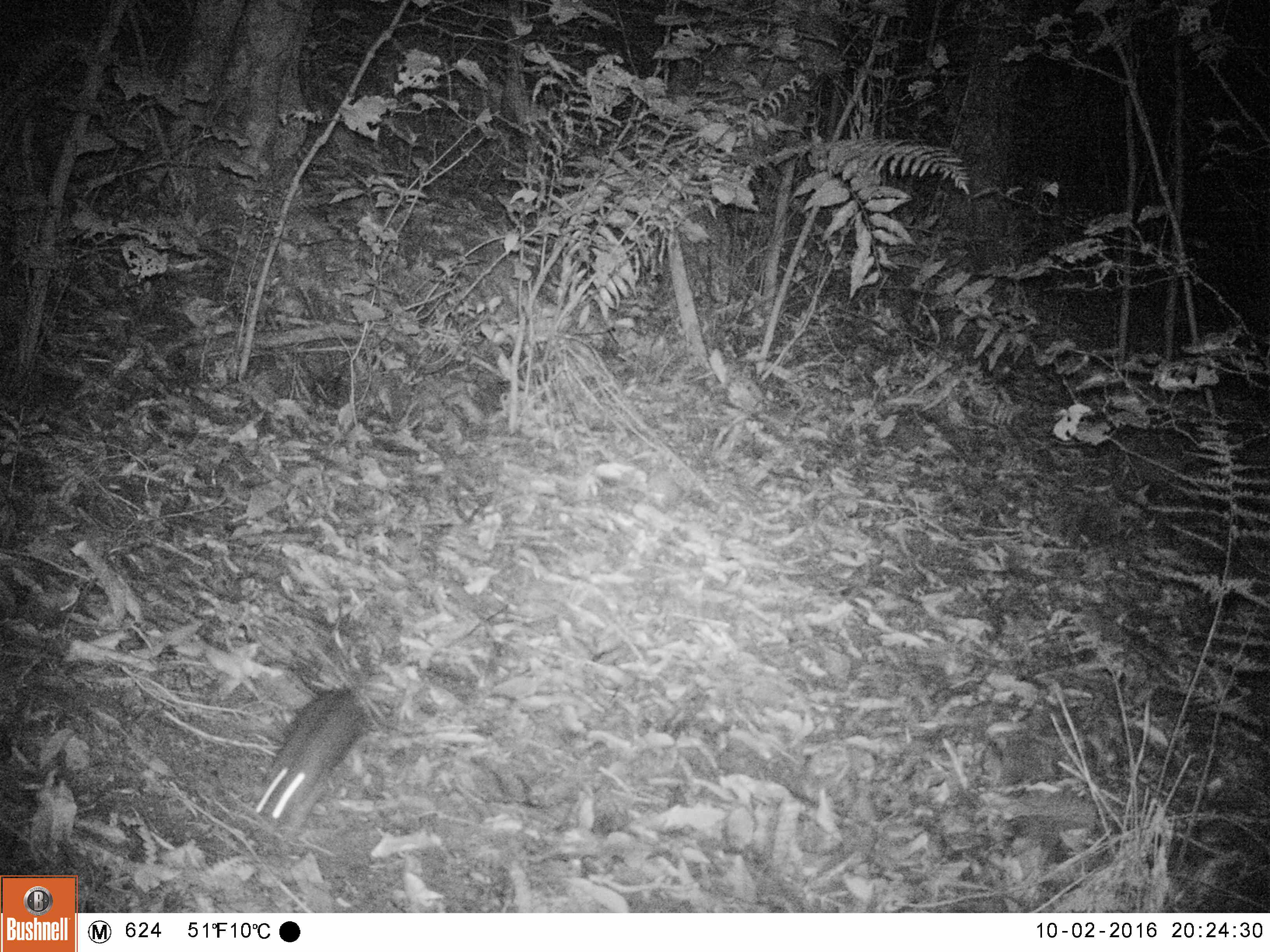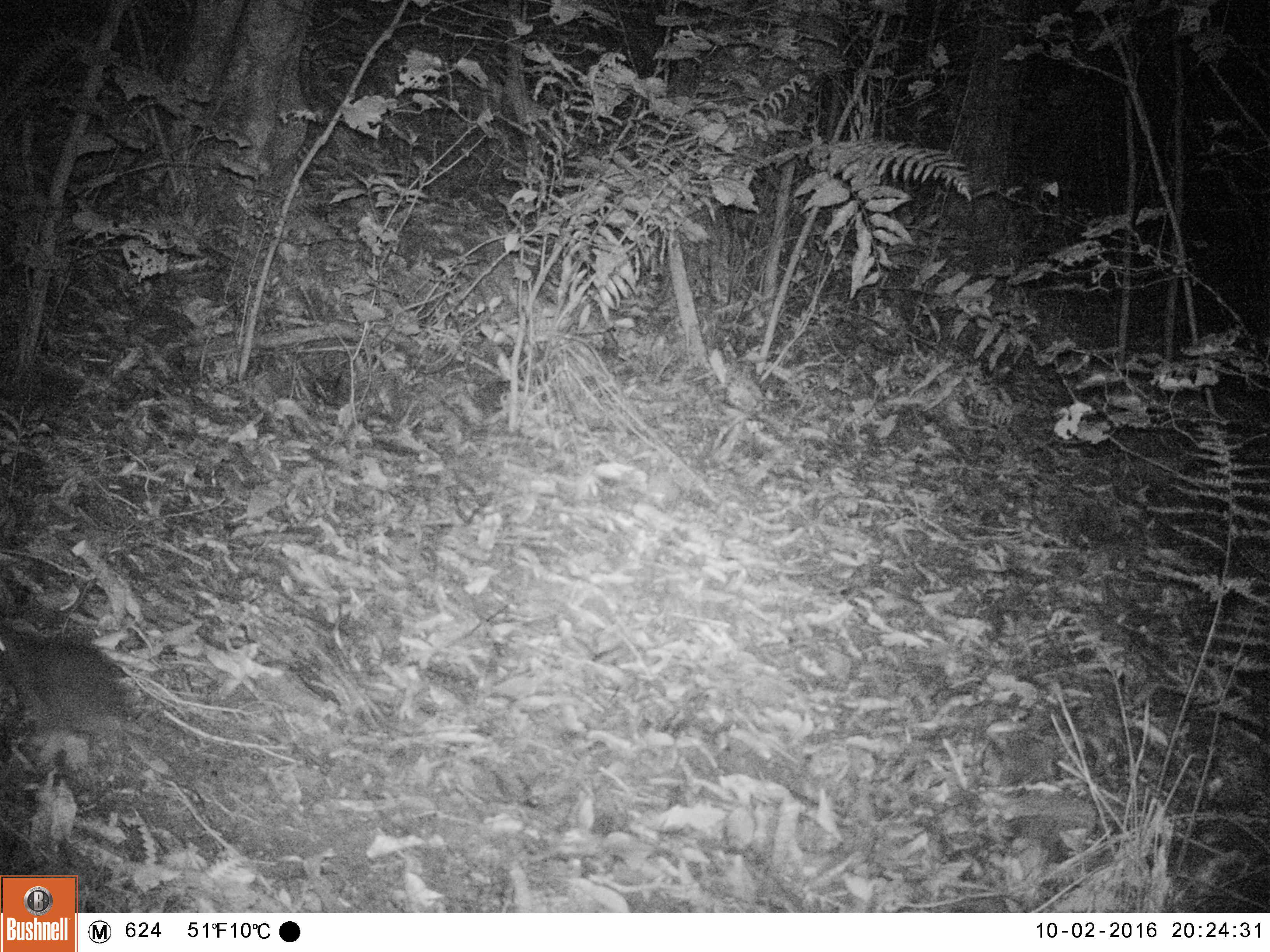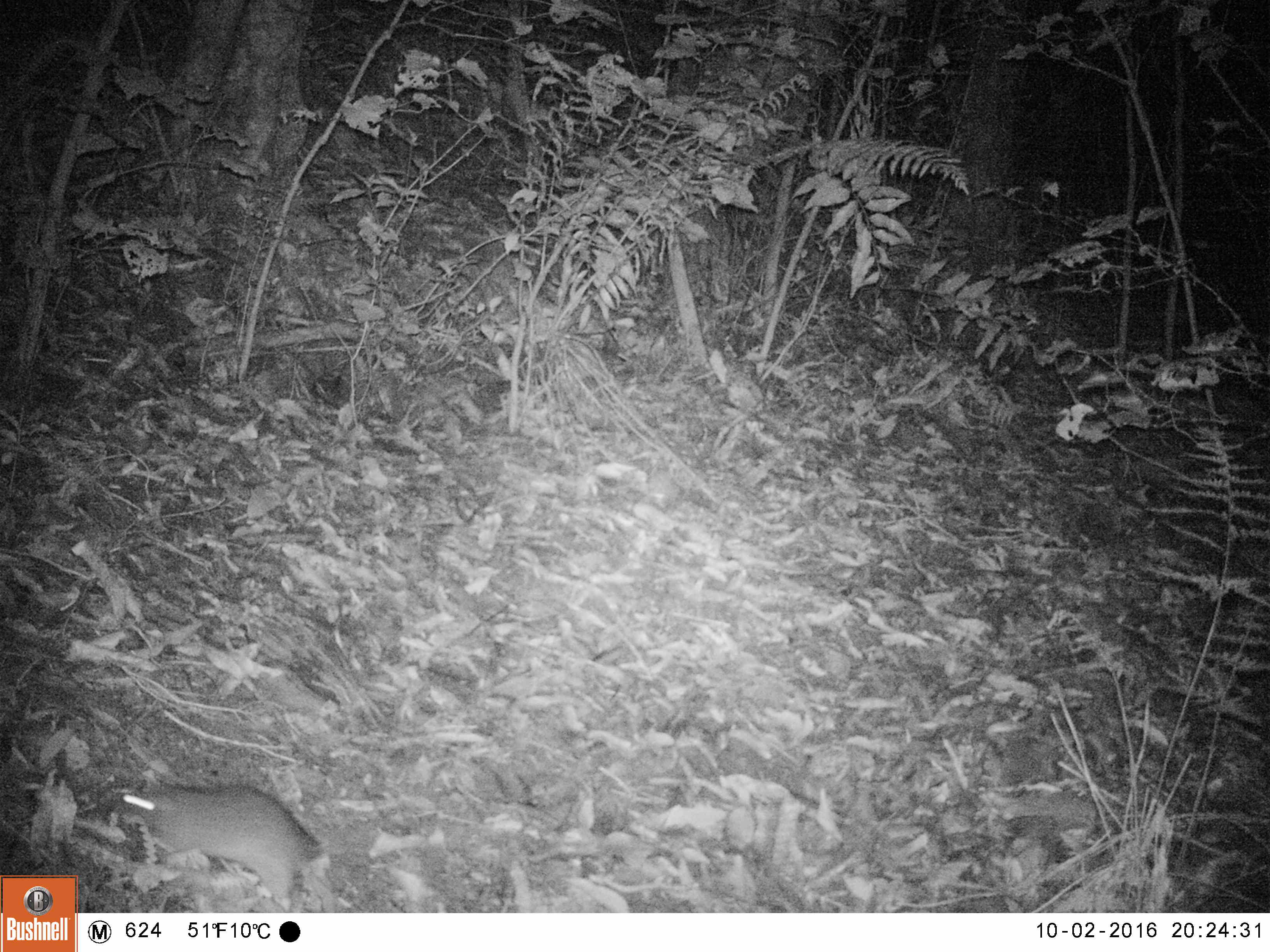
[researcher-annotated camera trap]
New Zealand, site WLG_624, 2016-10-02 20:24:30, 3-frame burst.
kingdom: Animalia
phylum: Chordata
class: Mammalia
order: Rodentia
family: Muridae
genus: Rattus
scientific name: Rattus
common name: rat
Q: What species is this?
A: Rat (Rattus).